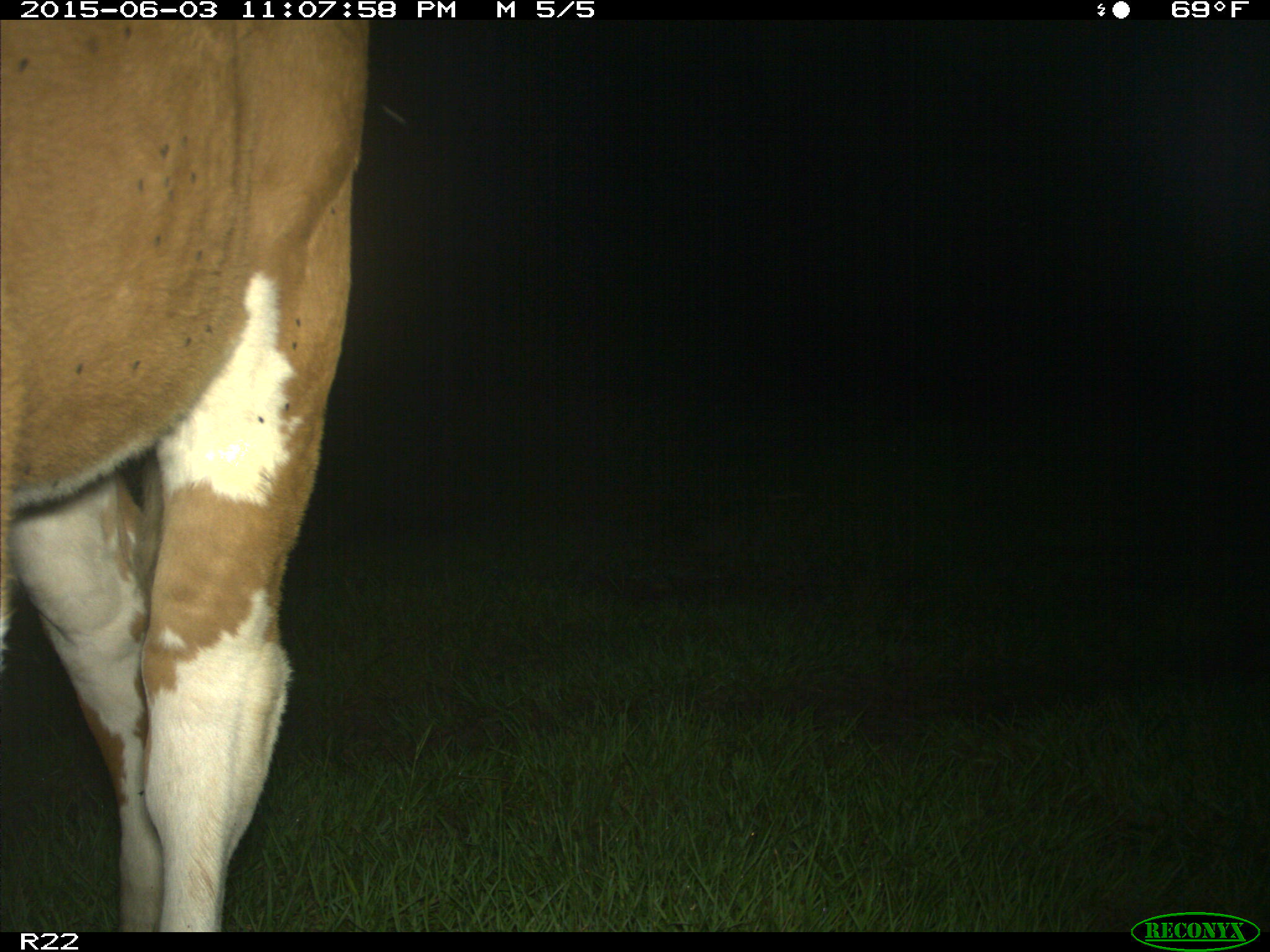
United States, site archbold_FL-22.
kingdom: Animalia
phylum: Chordata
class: Mammalia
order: Carnivora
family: Canidae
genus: Canis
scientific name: Canis latrans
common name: coyote